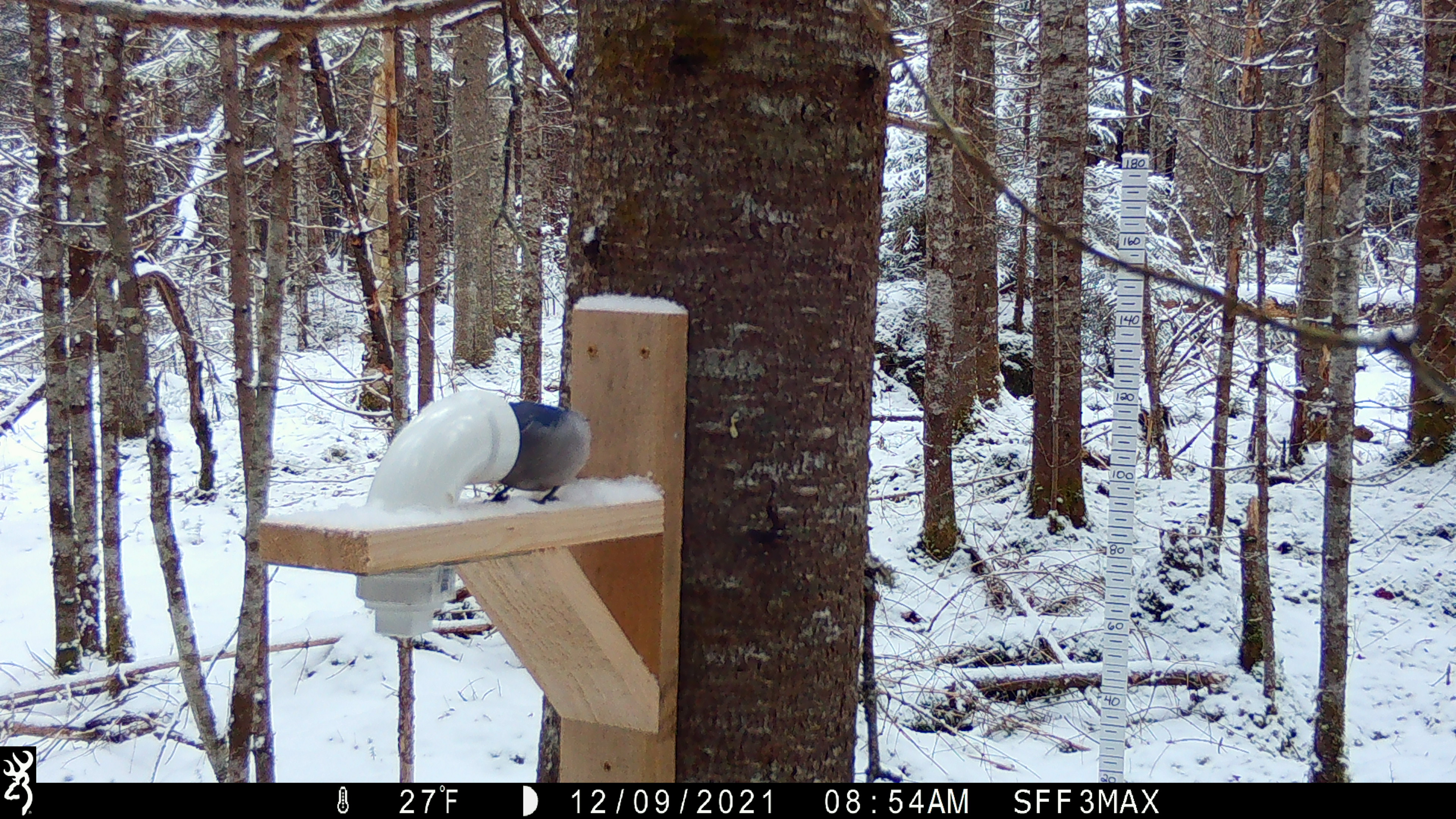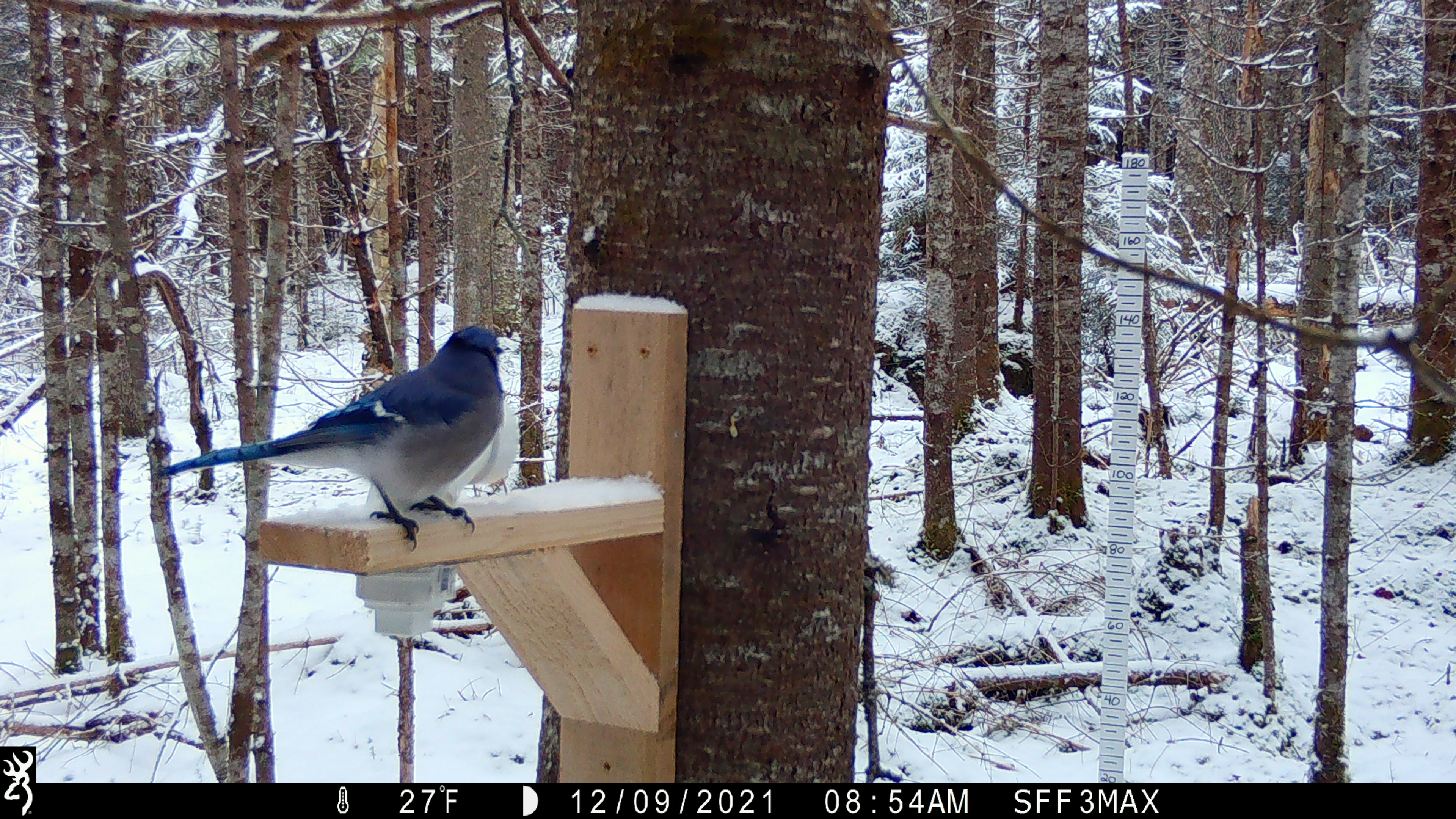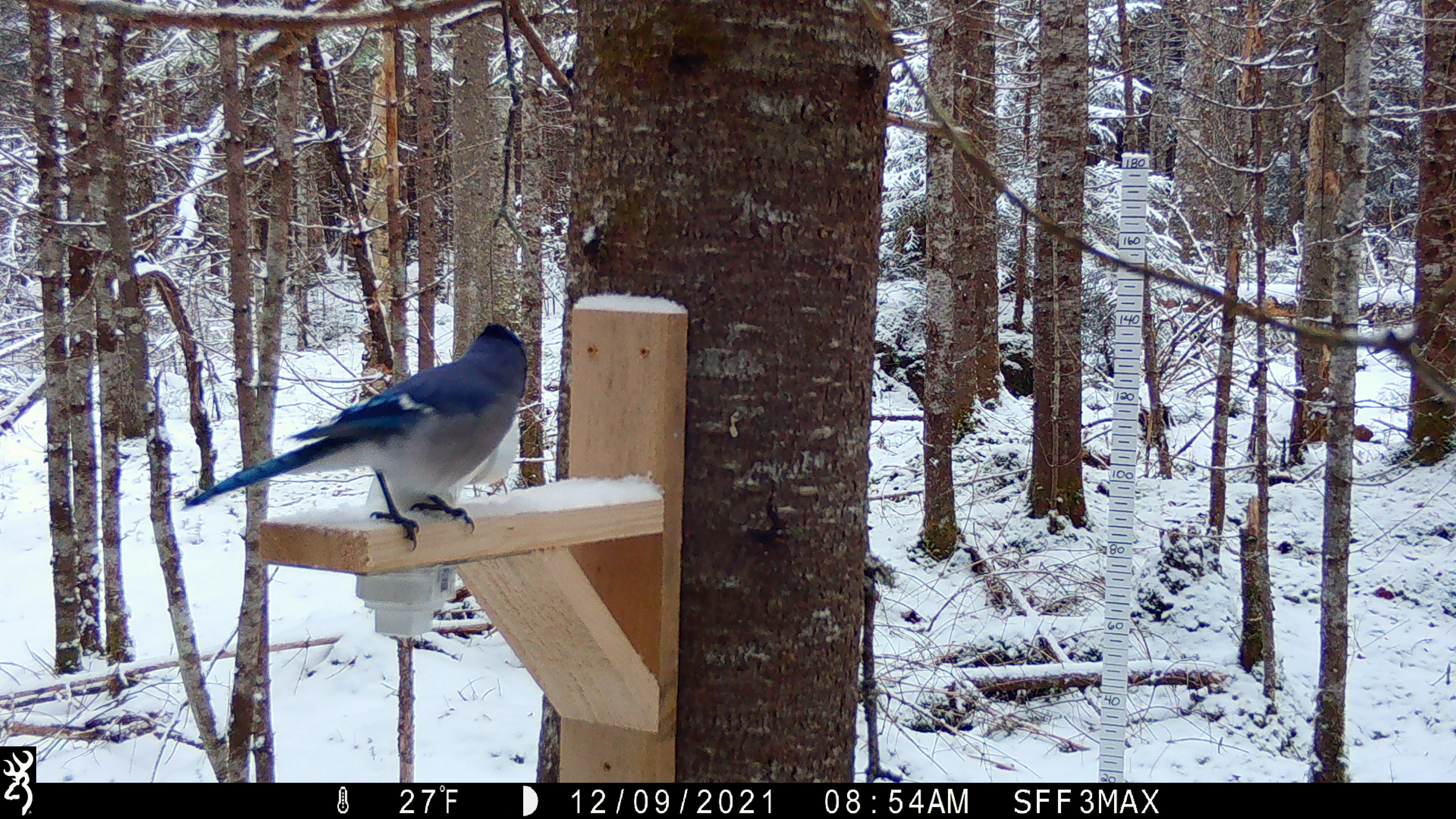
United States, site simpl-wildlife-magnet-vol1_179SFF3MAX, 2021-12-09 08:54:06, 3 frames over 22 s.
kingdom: Animalia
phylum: Chordata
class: Aves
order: Passeriformes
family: Corvidae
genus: Cyanocitta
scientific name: Cyanocitta cristata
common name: blue jay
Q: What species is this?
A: Blue jay (Cyanocitta cristata).